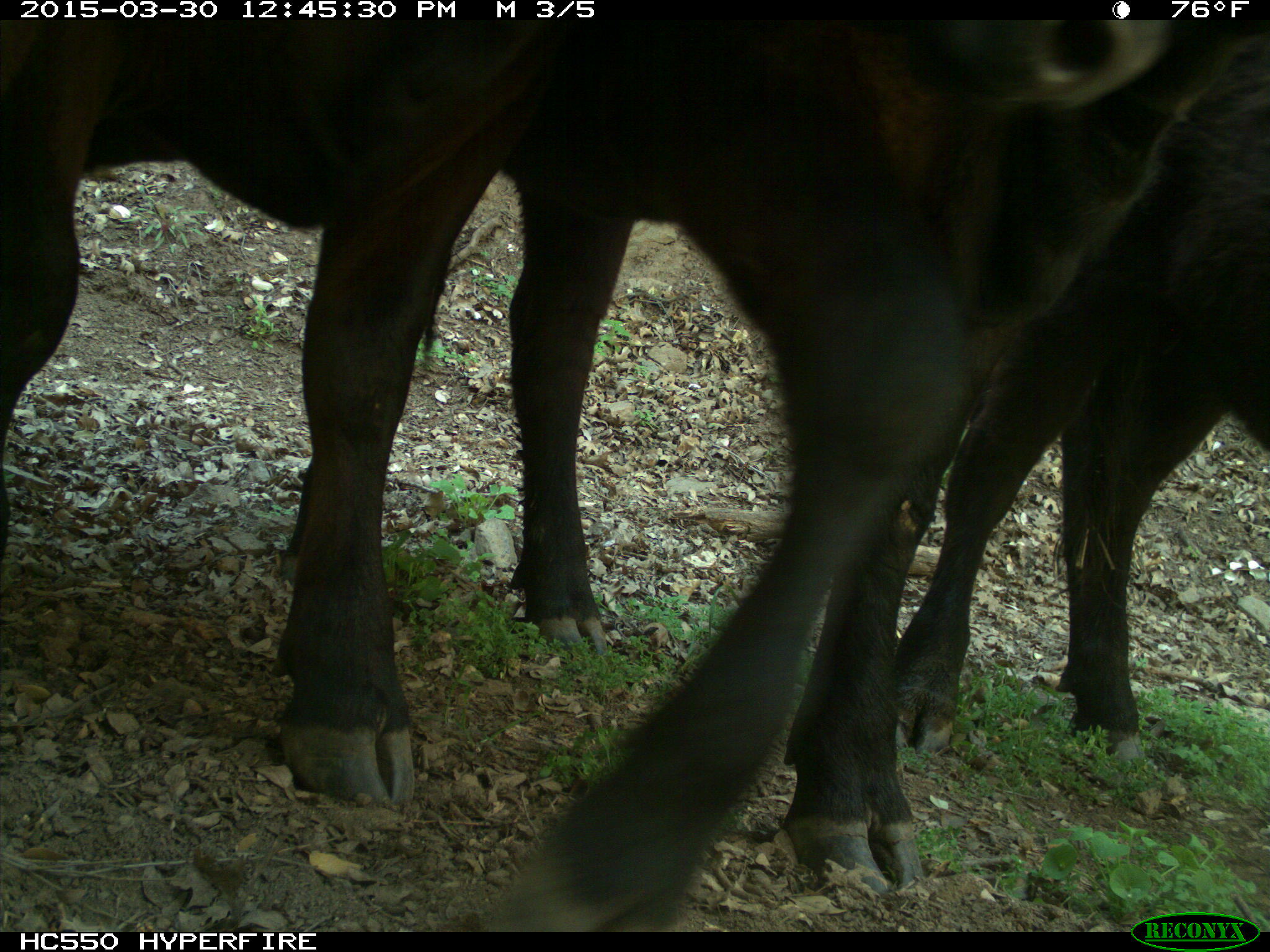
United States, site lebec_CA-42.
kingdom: Animalia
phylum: Chordata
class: Mammalia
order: Artiodactyla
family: Bovidae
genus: Bos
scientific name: Bos taurus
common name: domestic cow